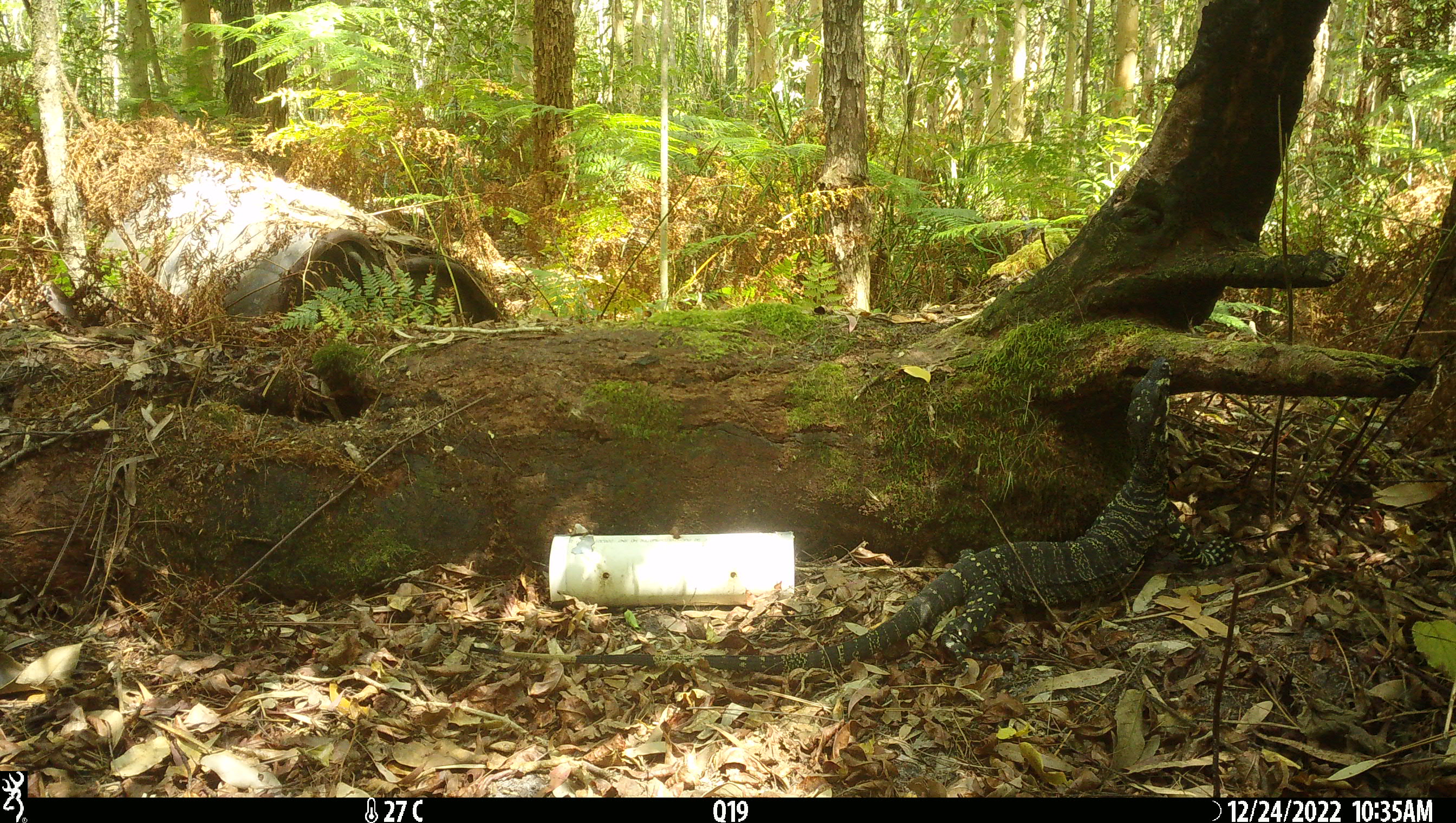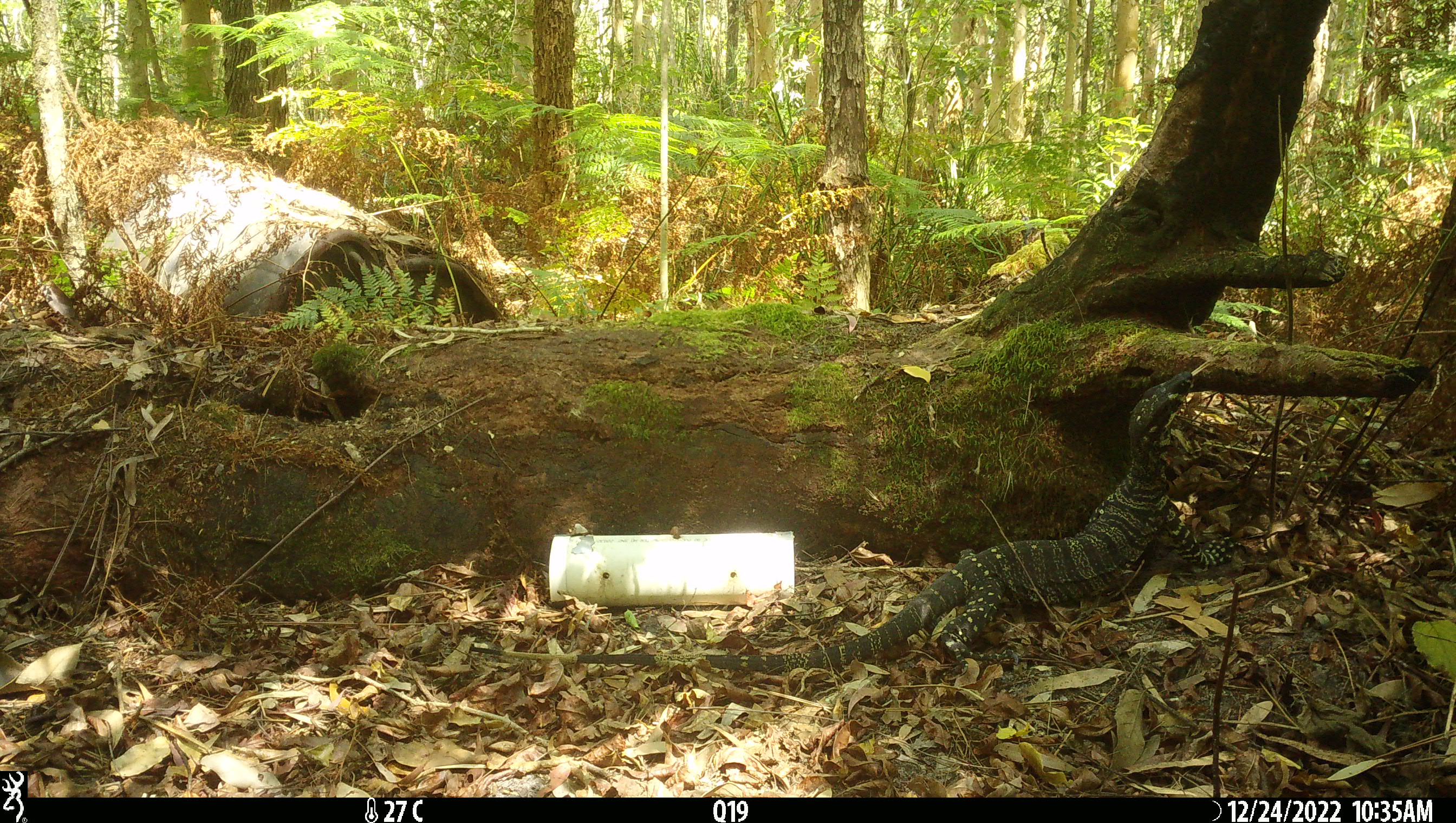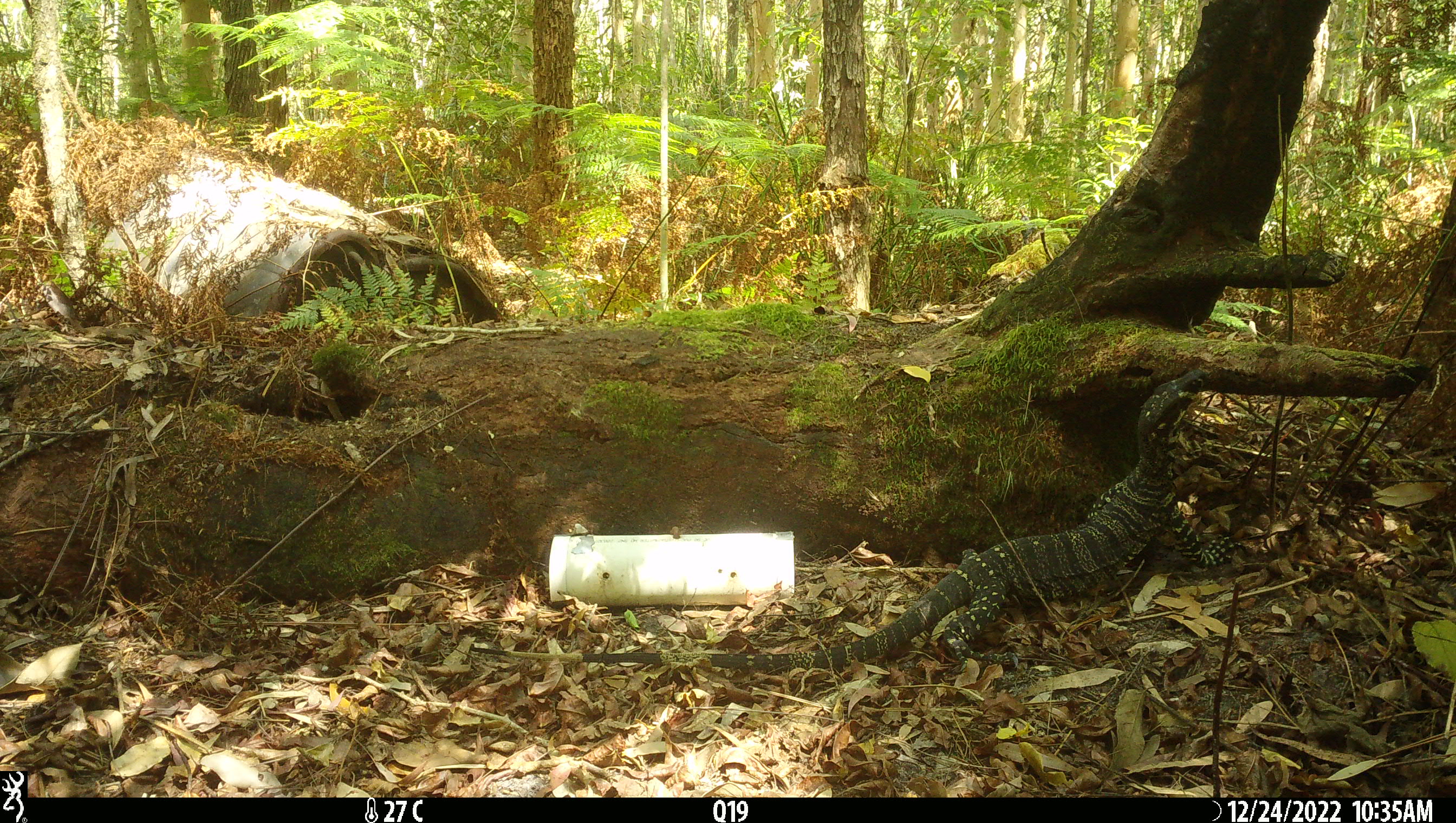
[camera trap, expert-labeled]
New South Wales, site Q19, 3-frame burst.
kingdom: Animalia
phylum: Chordata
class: Reptilia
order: Squamata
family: Varanidae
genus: Varanus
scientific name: Varanus varius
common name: lace monitor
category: goanna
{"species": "goanna (lace monitor) (Varanus varius)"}